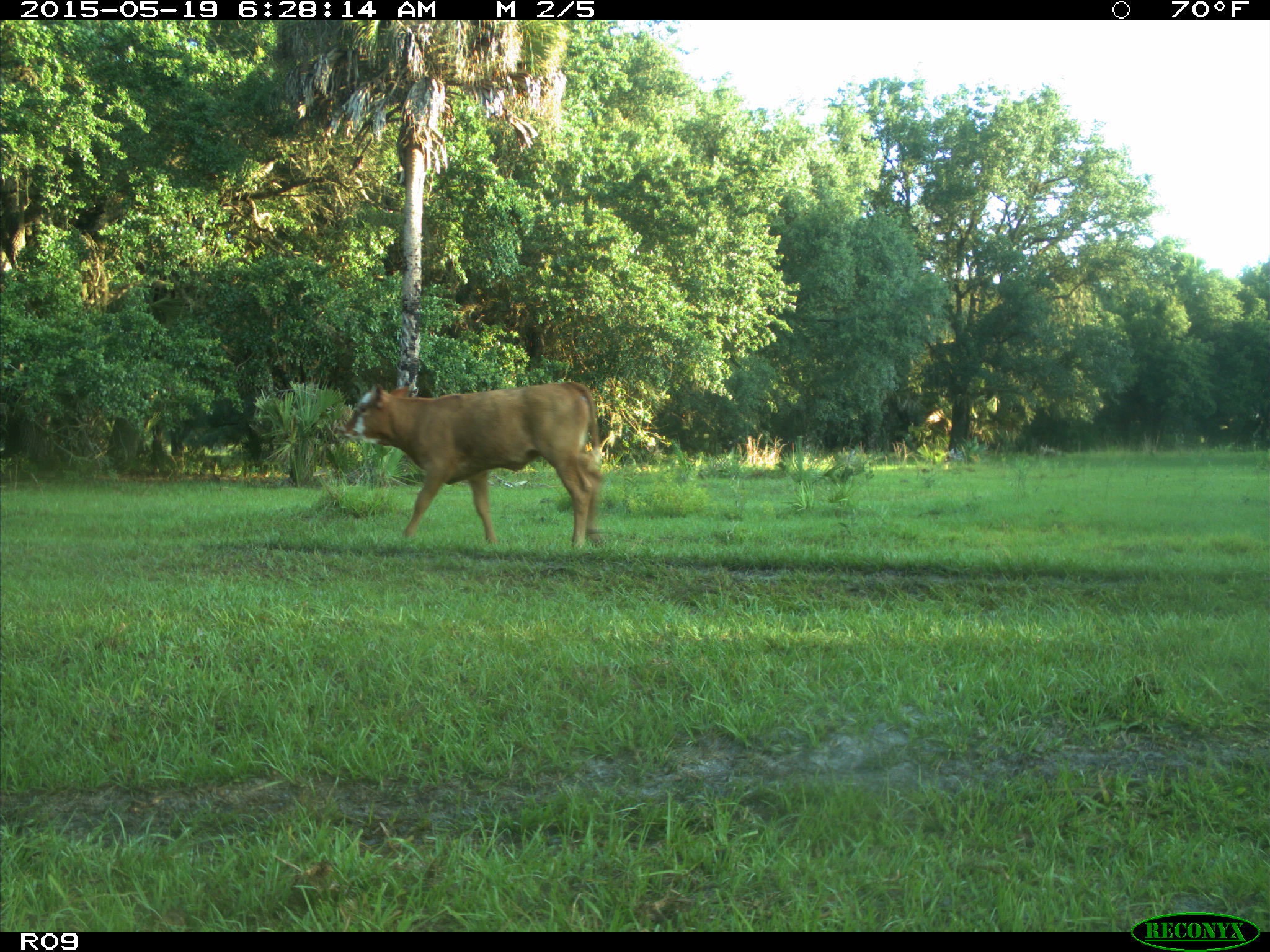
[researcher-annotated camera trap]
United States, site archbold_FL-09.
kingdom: Animalia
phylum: Chordata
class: Mammalia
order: Artiodactyla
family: Bovidae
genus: Bos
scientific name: Bos taurus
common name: domestic cow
Bos taurus (domestic cow).